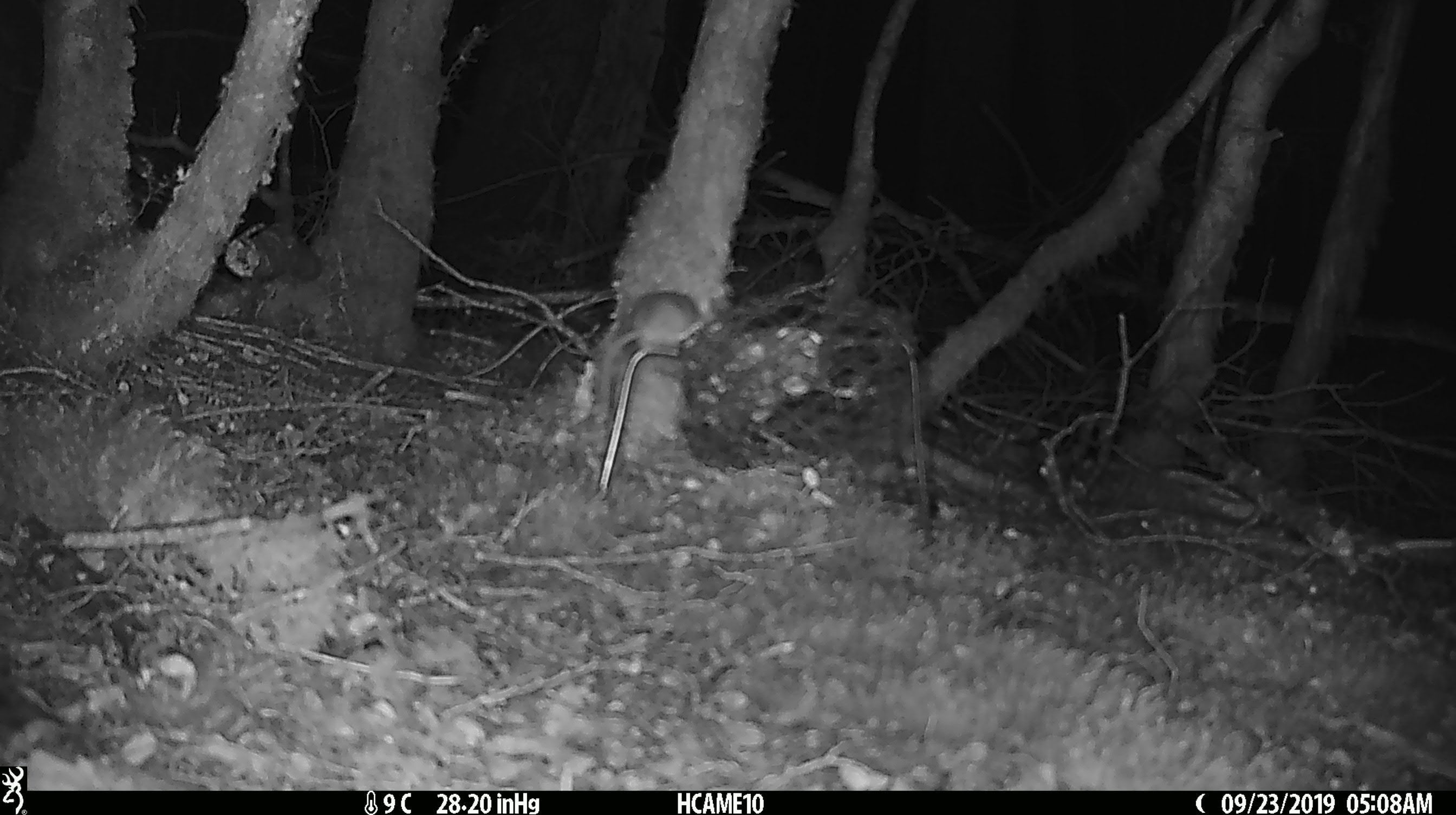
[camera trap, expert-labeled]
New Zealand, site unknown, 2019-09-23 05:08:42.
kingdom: Animalia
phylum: Chordata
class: Mammalia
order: Rodentia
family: Muridae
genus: Mus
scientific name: Mus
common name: mouse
Mouse (Mus).